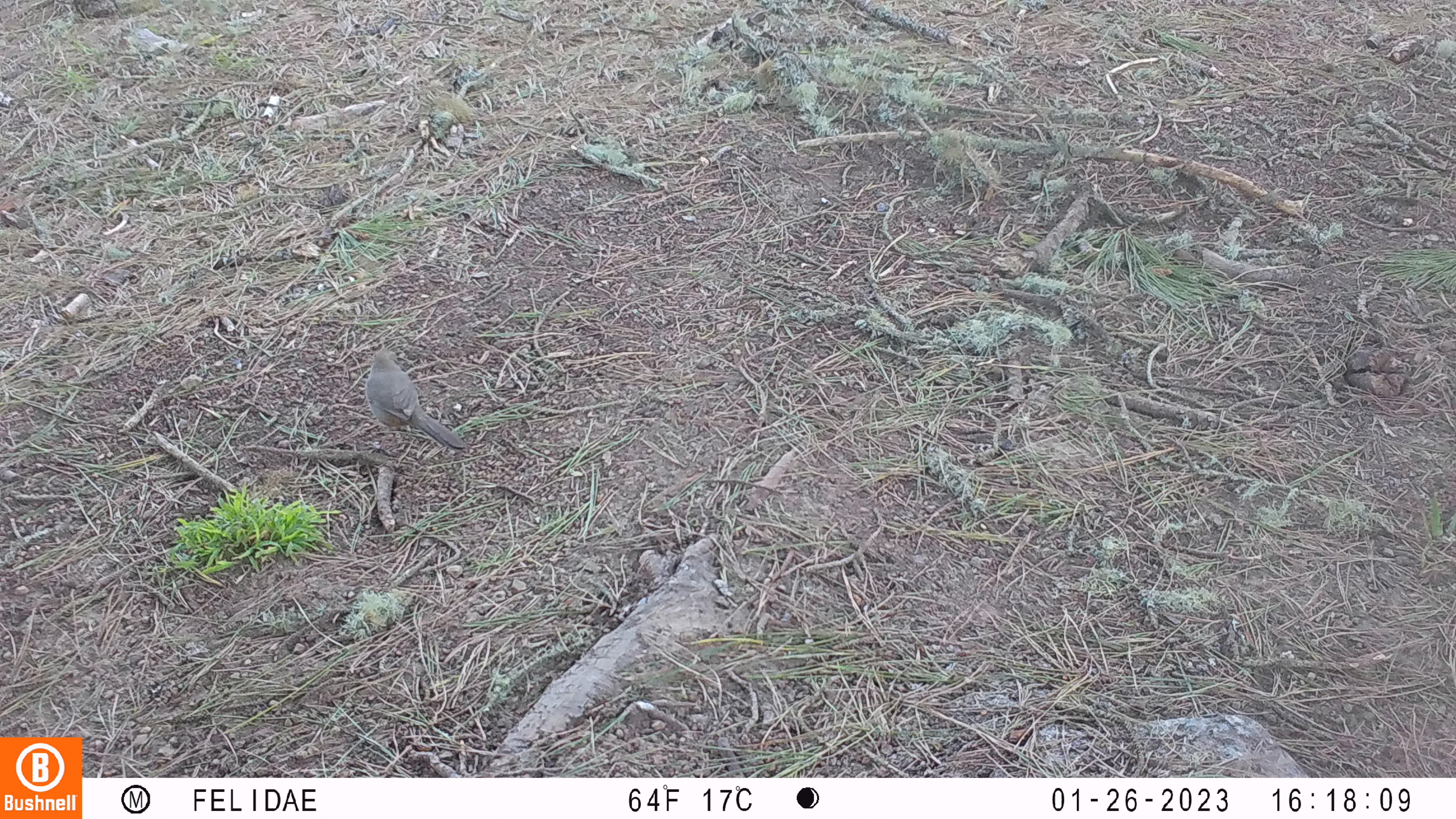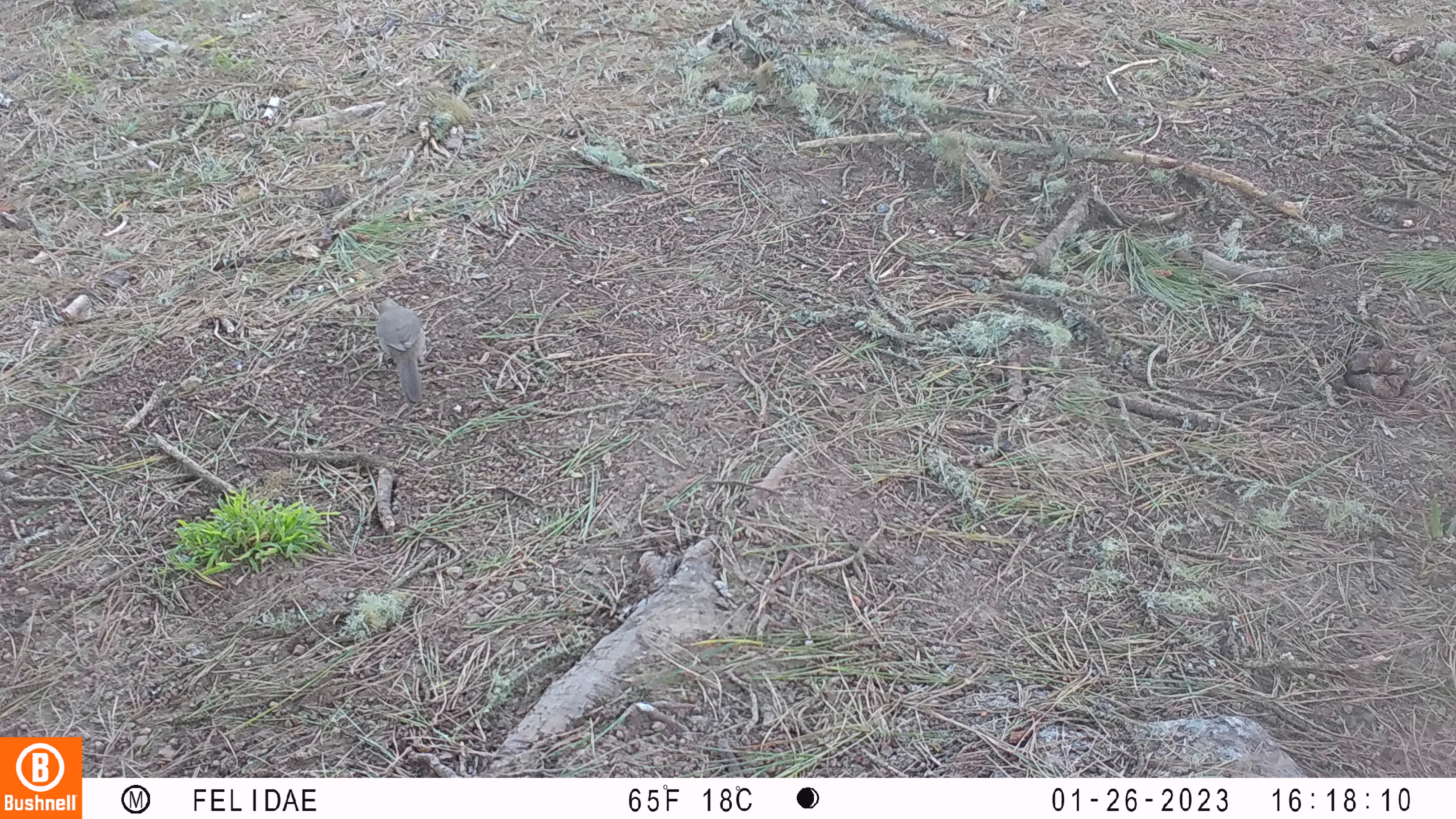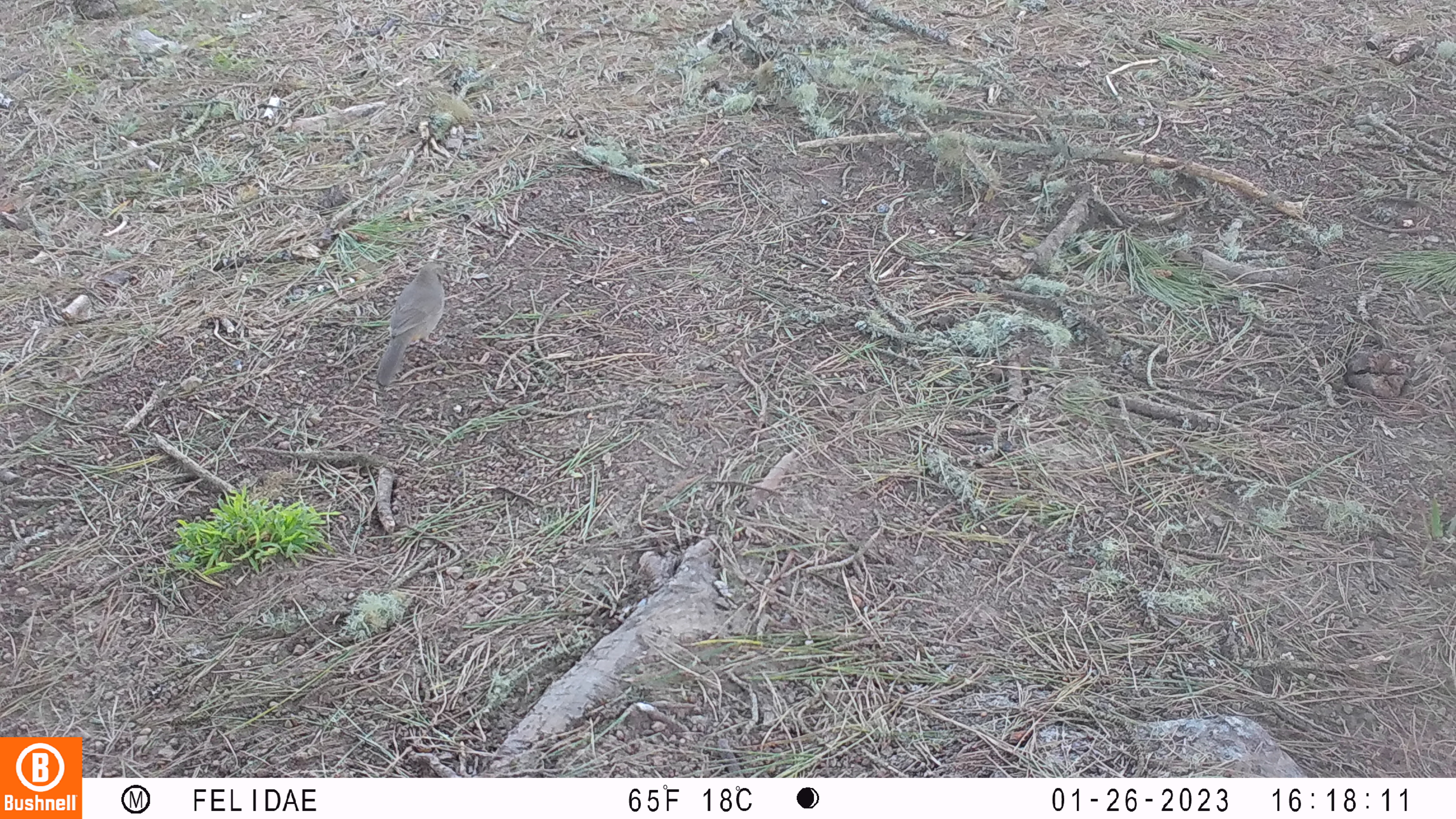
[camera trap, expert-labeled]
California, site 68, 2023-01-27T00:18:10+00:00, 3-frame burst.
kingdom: Animalia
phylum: Chordata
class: Aves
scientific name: Aves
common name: bird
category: unknown bird